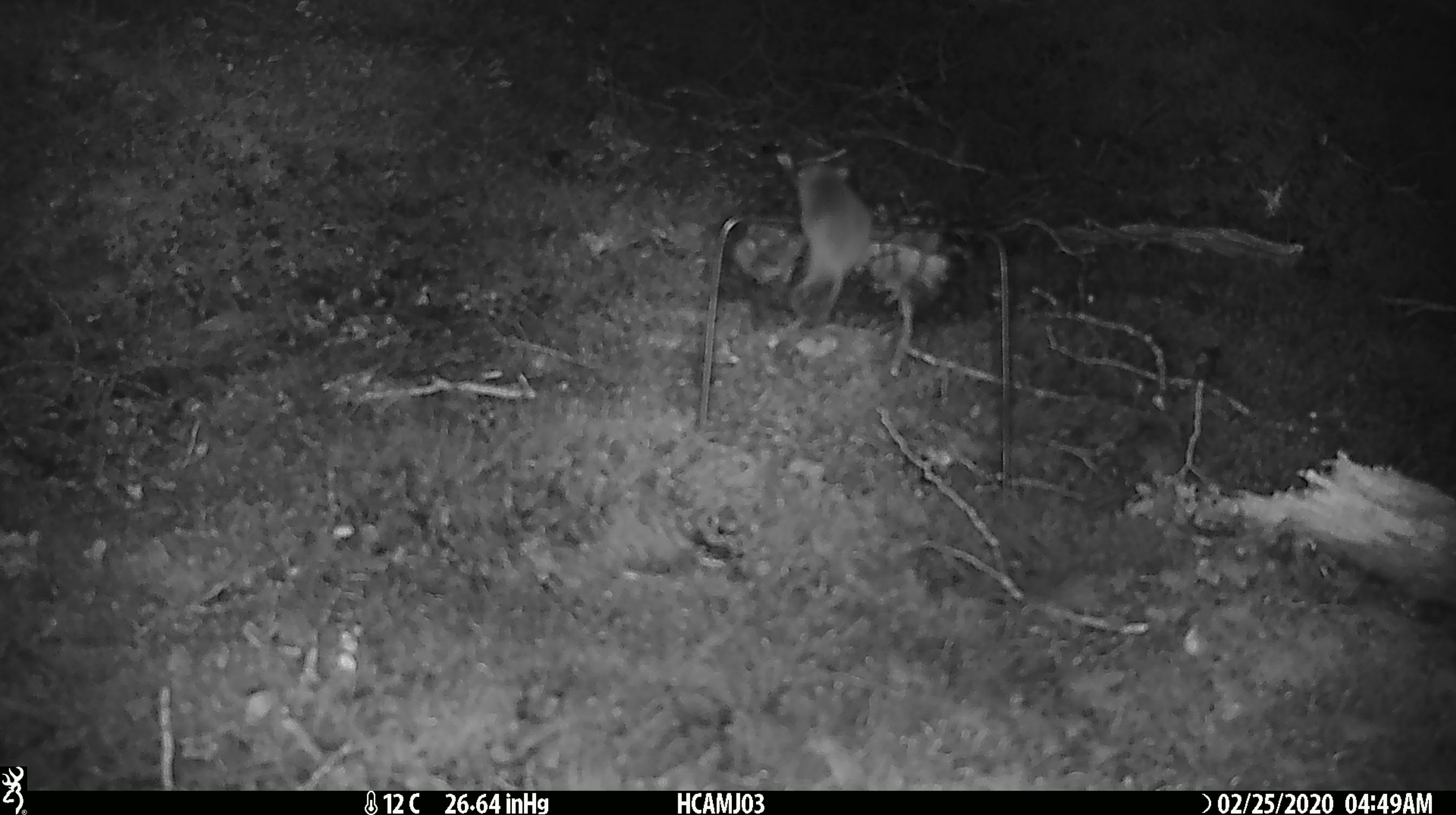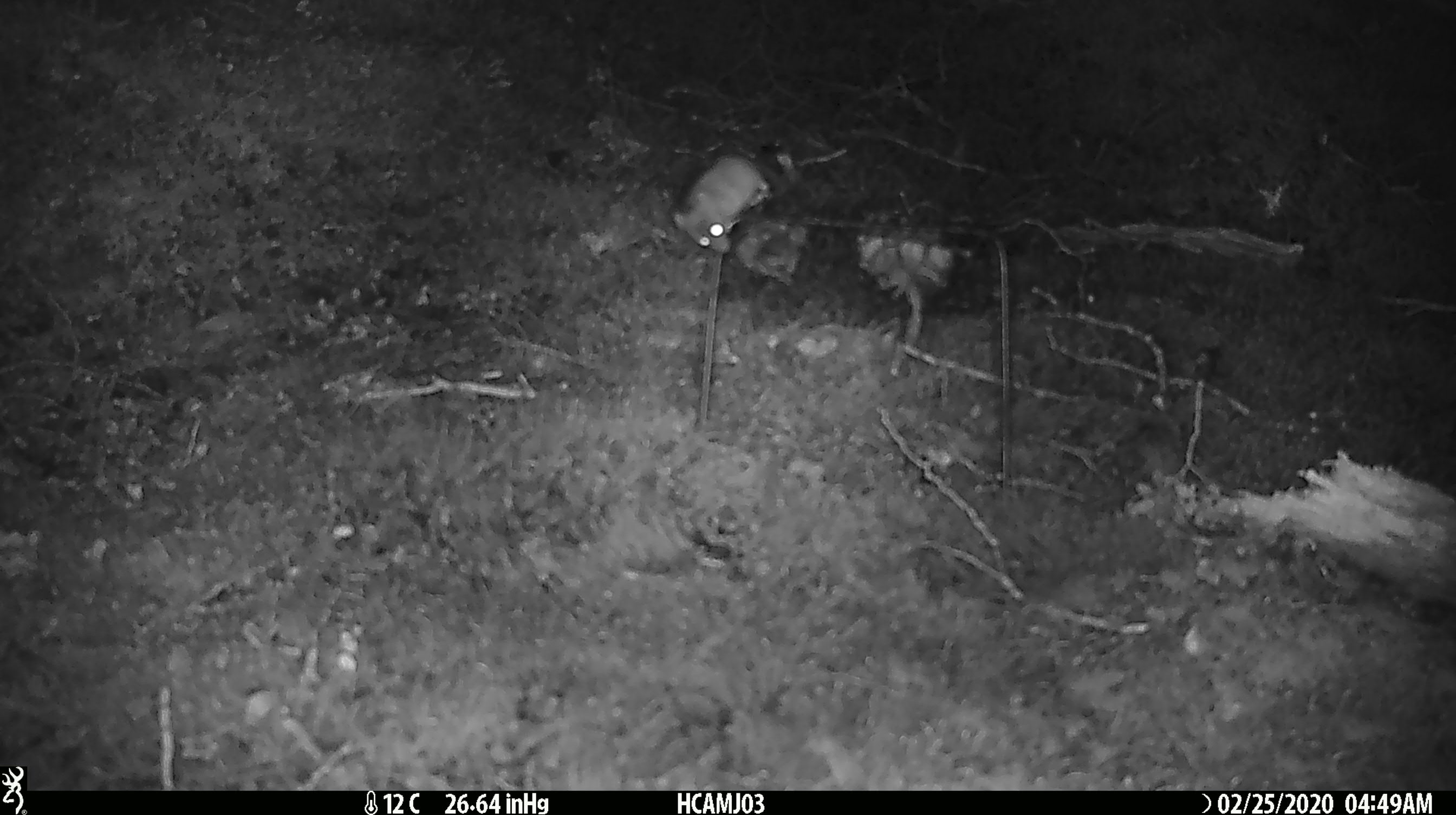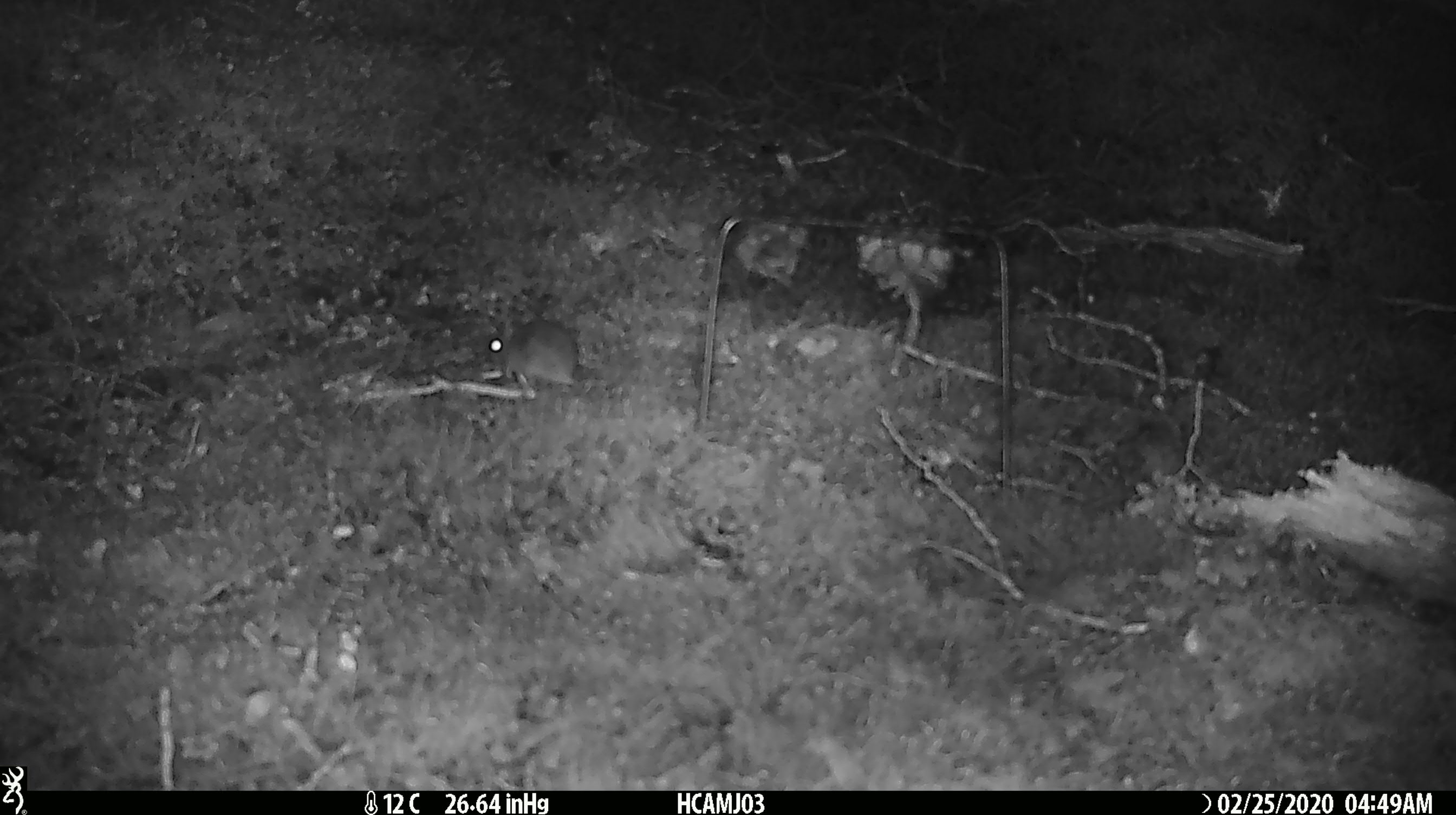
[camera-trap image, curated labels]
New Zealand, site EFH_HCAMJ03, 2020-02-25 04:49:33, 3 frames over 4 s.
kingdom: Animalia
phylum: Chordata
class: Mammalia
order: Rodentia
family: Muridae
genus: Mus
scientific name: Mus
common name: mouse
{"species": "mouse (Mus)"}